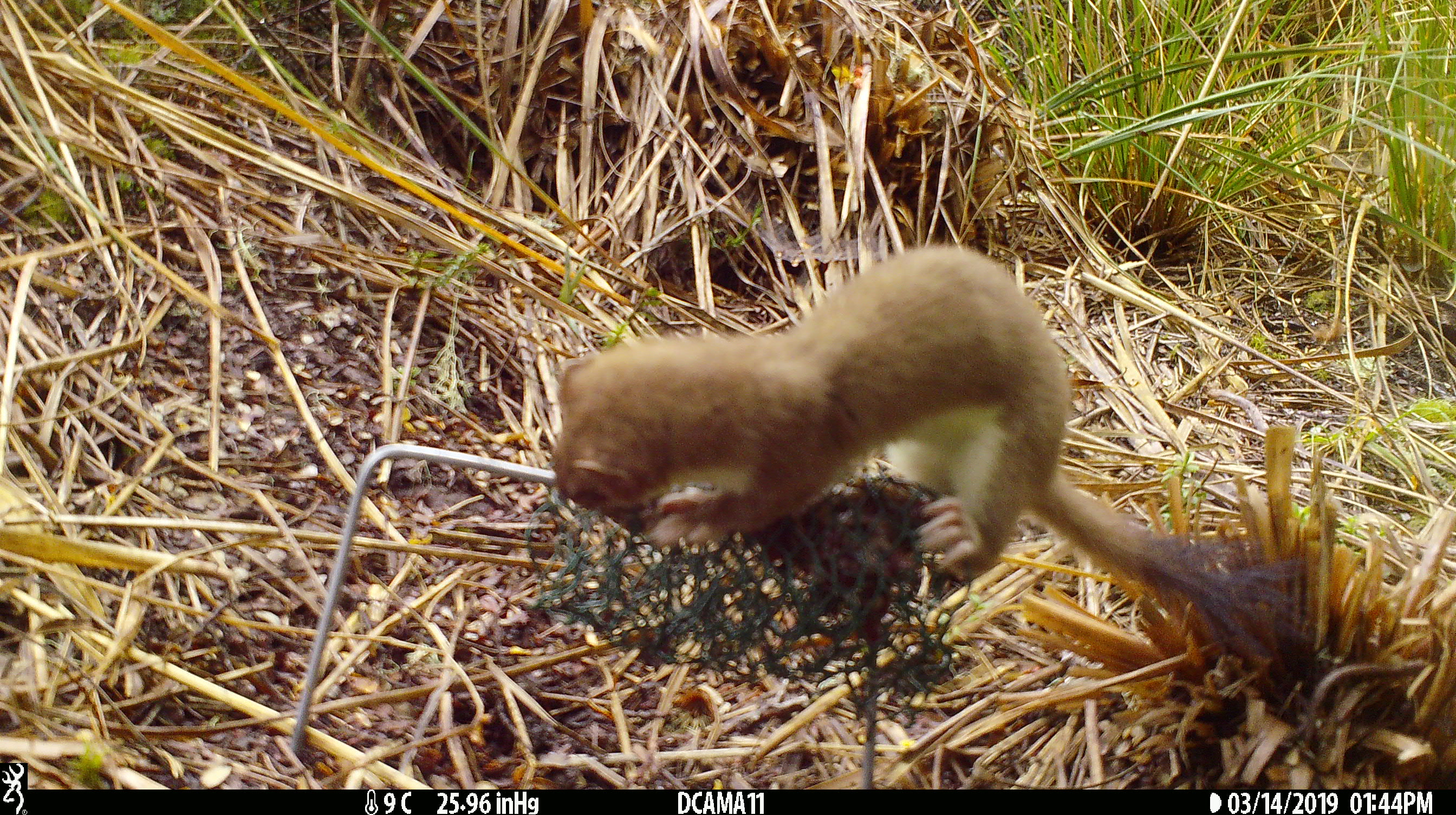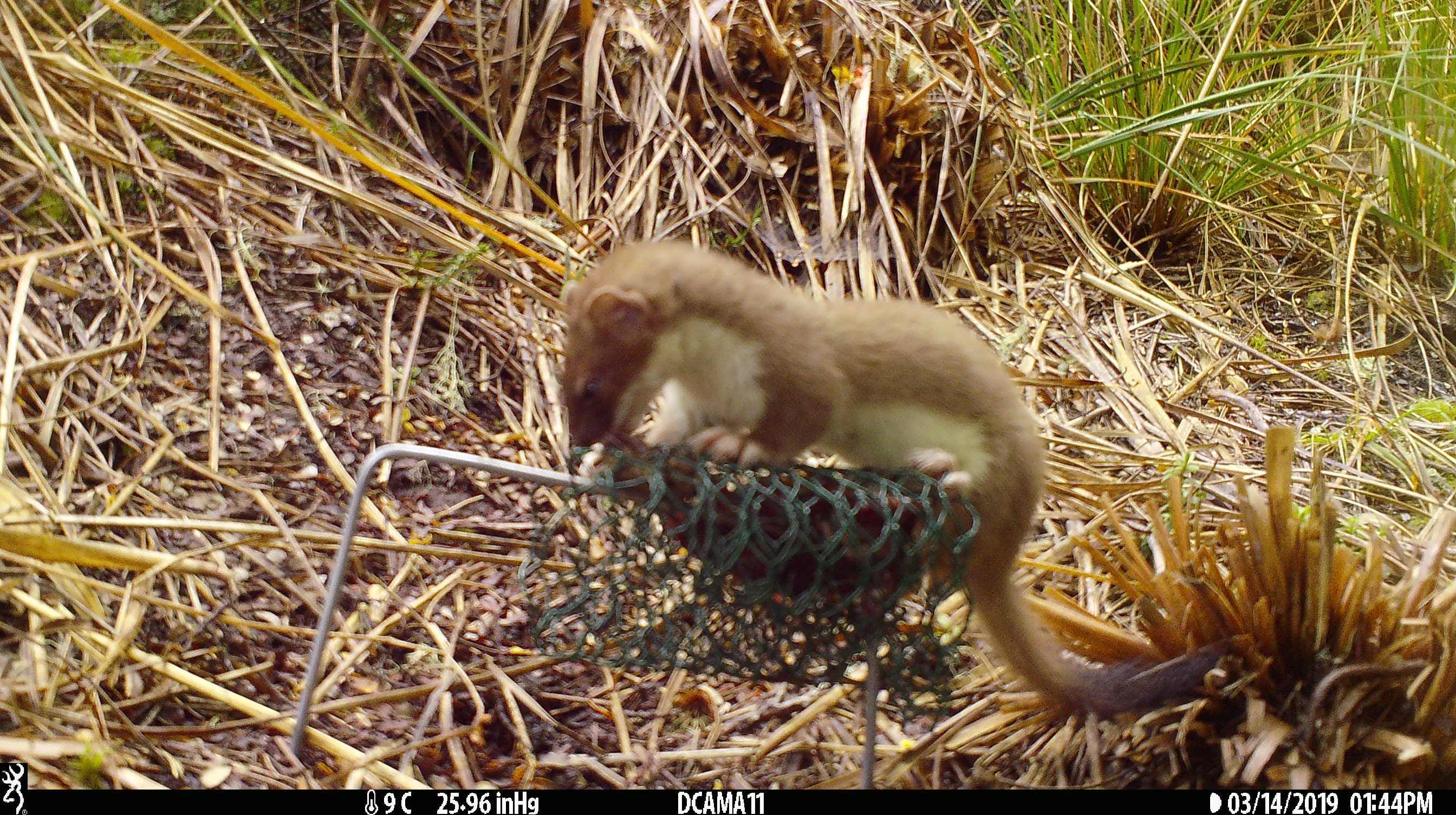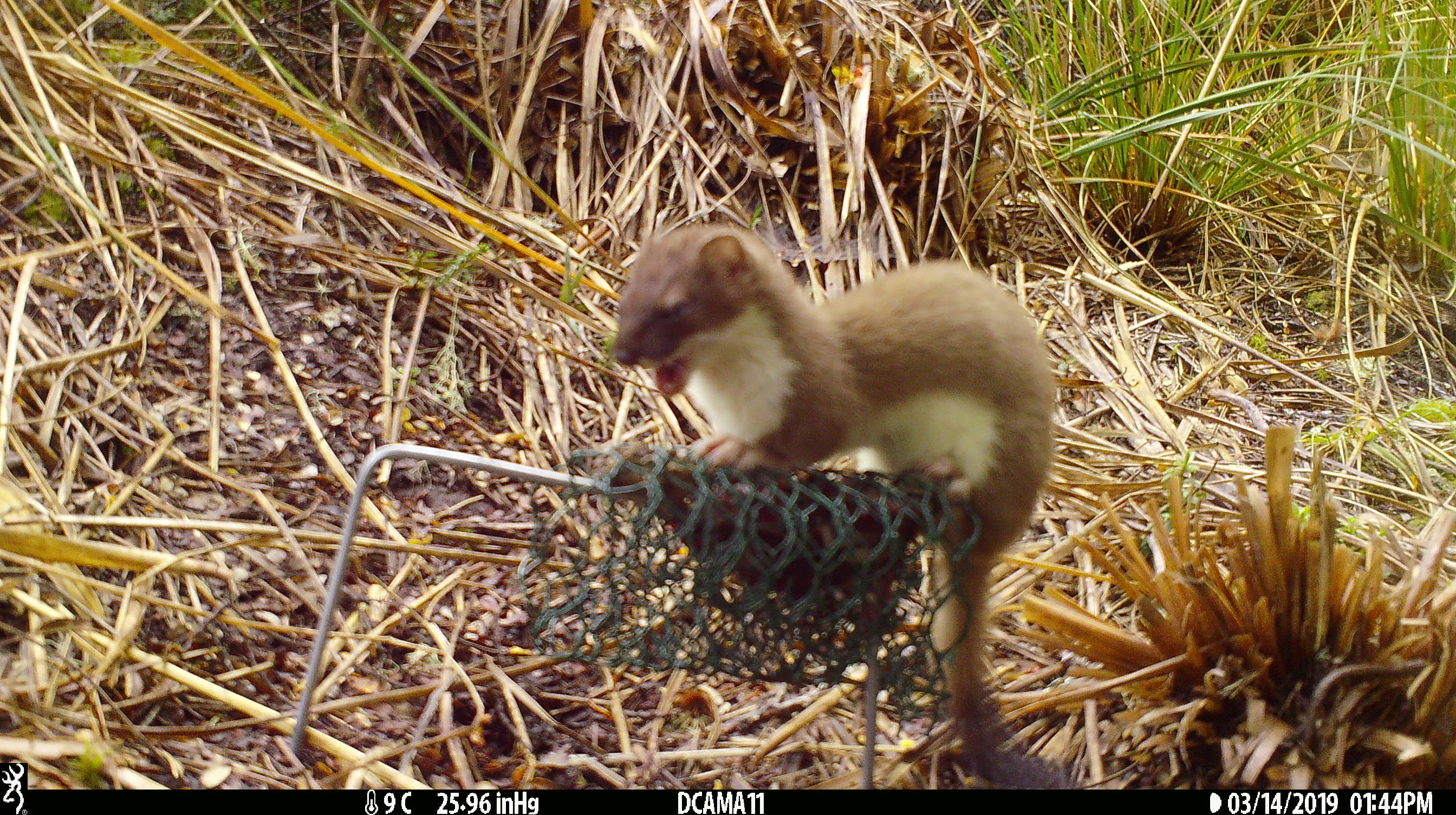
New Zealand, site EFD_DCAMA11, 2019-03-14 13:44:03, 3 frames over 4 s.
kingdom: Animalia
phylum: Chordata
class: Mammalia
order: Carnivora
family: Mustelidae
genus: Mustela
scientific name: Mustela erminea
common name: stoat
Stoat (Mustela erminea).